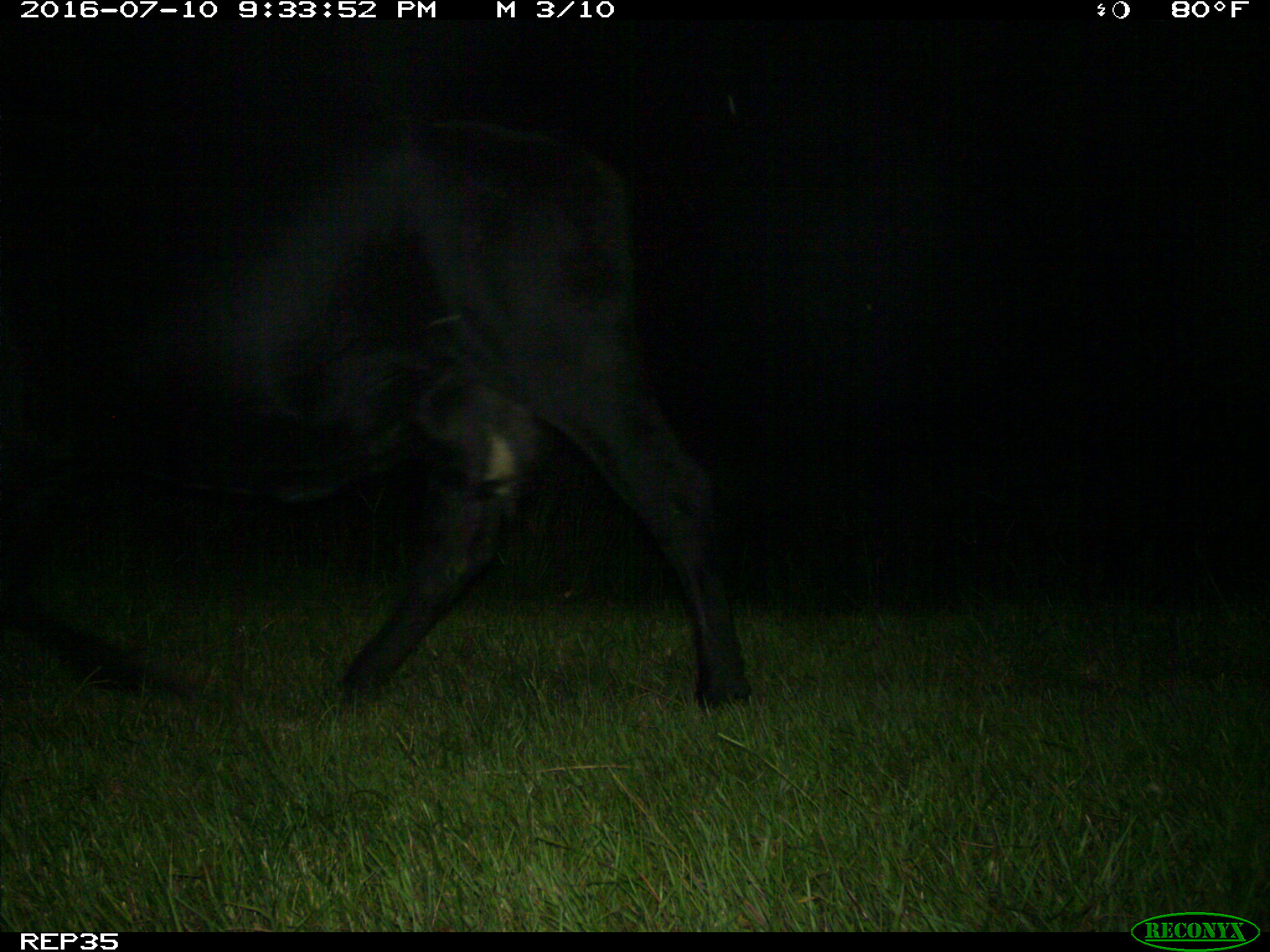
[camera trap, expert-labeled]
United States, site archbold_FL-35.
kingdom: Animalia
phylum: Chordata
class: Mammalia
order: Artiodactyla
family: Bovidae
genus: Bos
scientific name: Bos taurus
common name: domestic cow